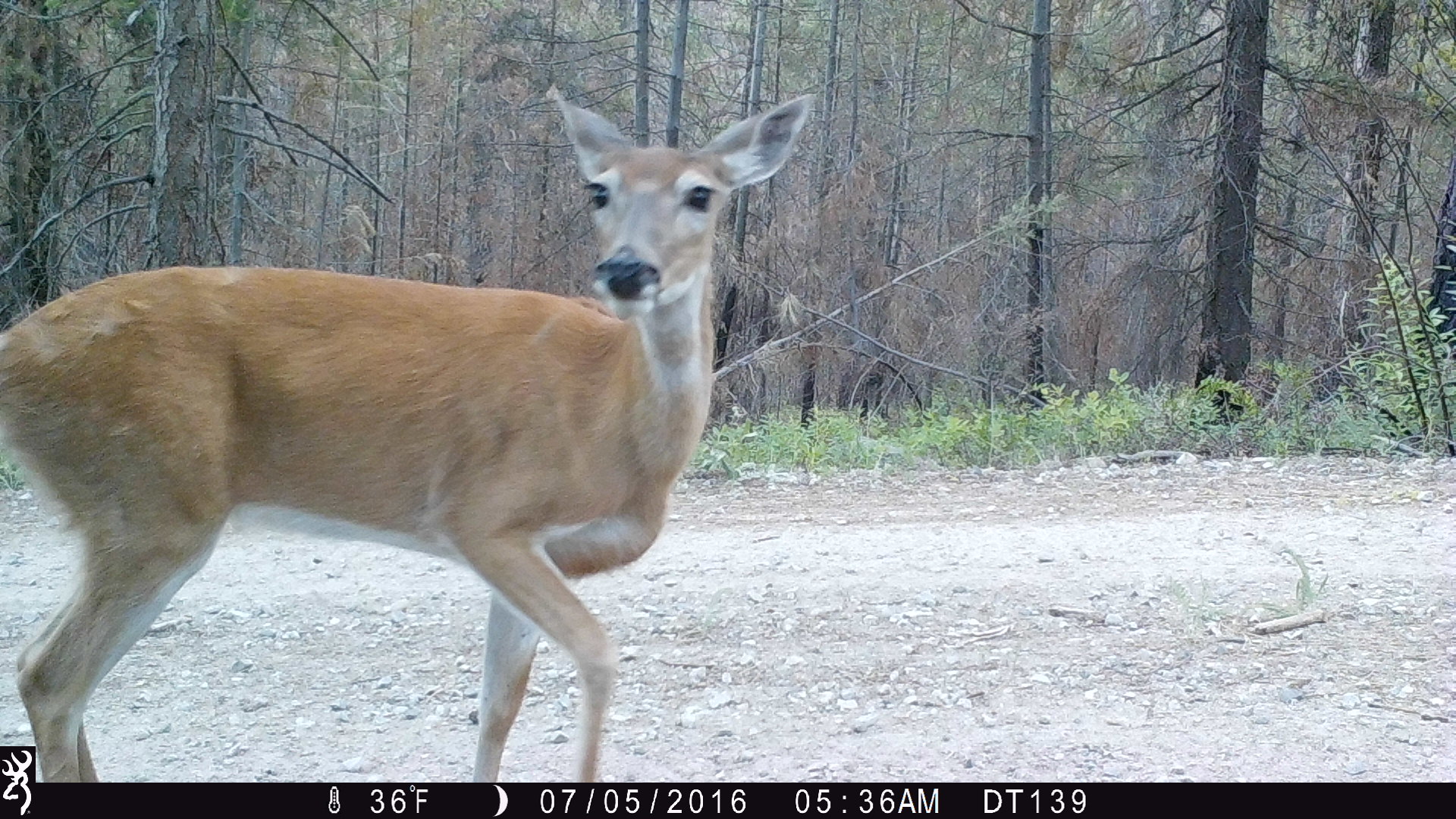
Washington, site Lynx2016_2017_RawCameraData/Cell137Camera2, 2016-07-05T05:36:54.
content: unidentified animal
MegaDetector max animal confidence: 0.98